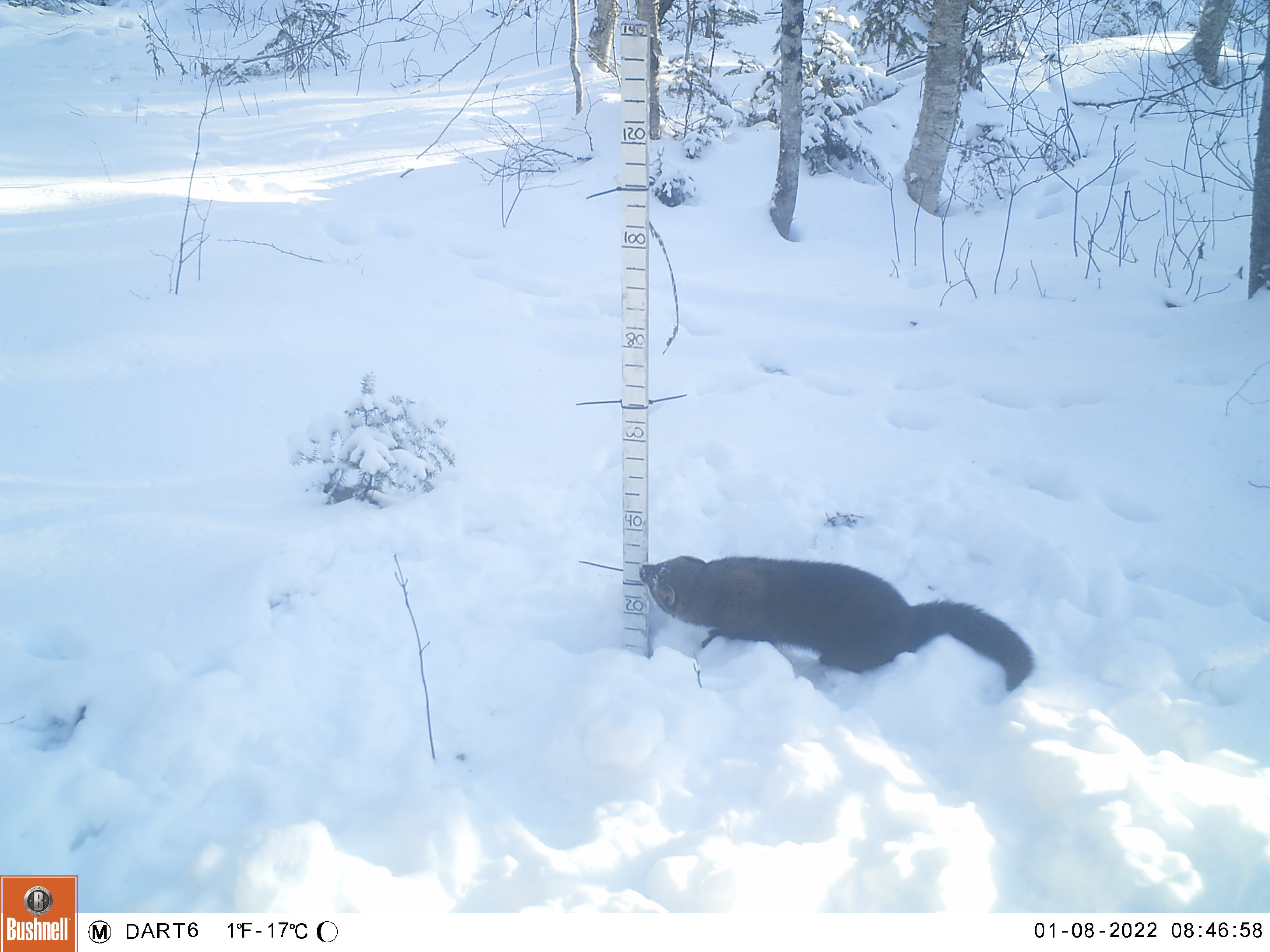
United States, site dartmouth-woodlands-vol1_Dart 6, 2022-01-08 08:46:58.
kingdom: Animalia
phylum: Chordata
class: Mammalia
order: Carnivora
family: Mustelidae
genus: Pekania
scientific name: Pekania pennanti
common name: fisher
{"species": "fisher (Pekania pennanti)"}